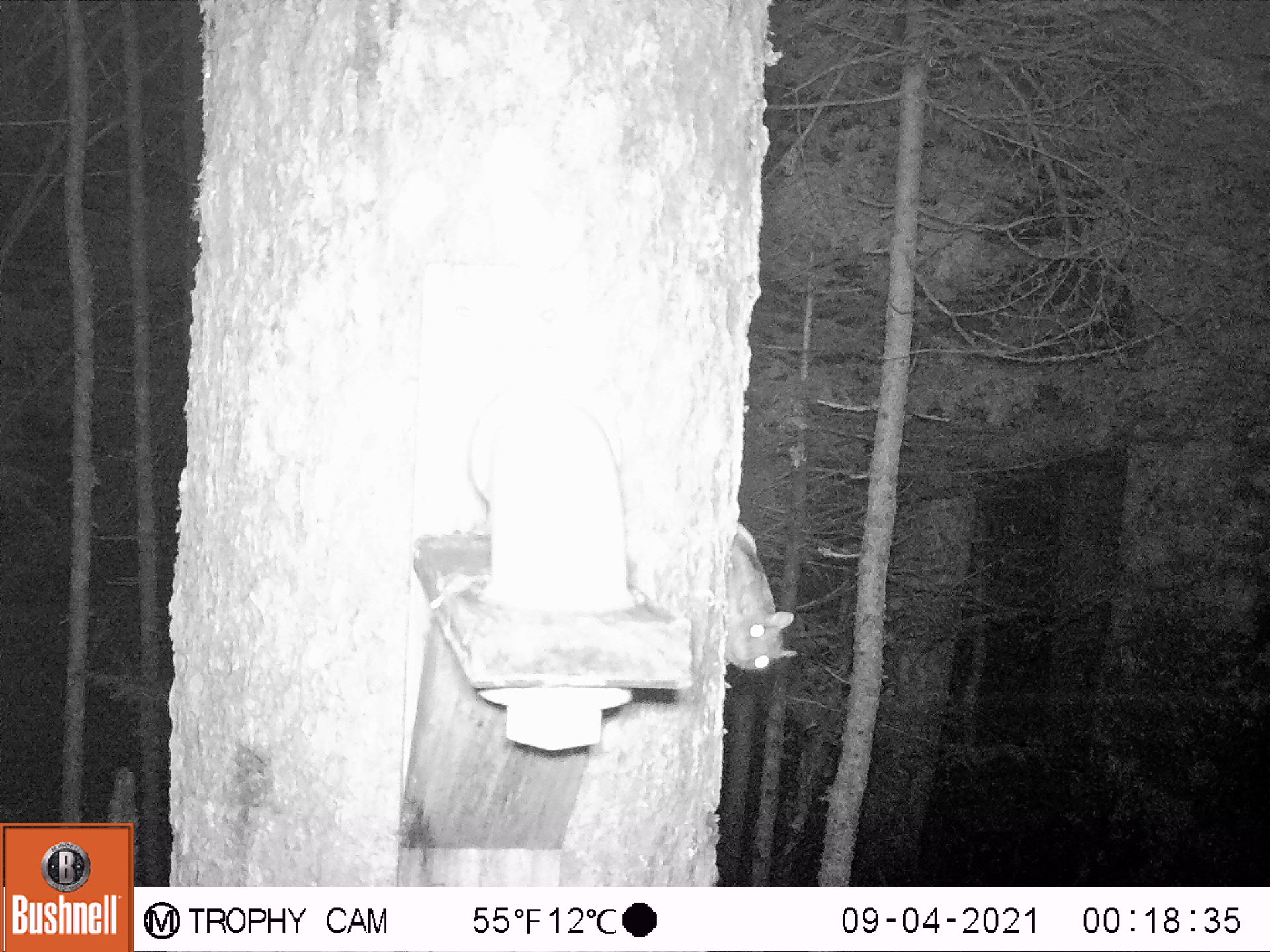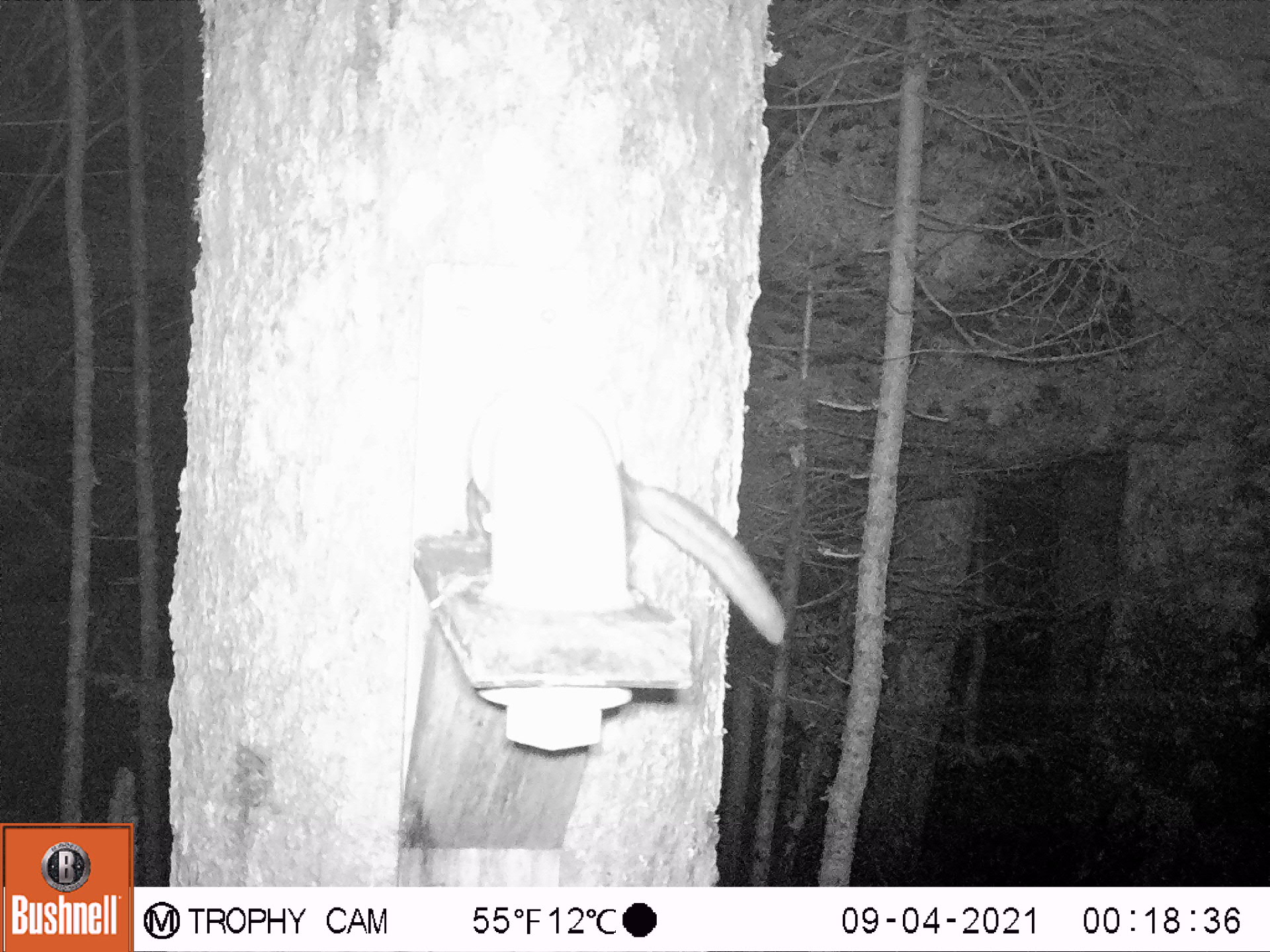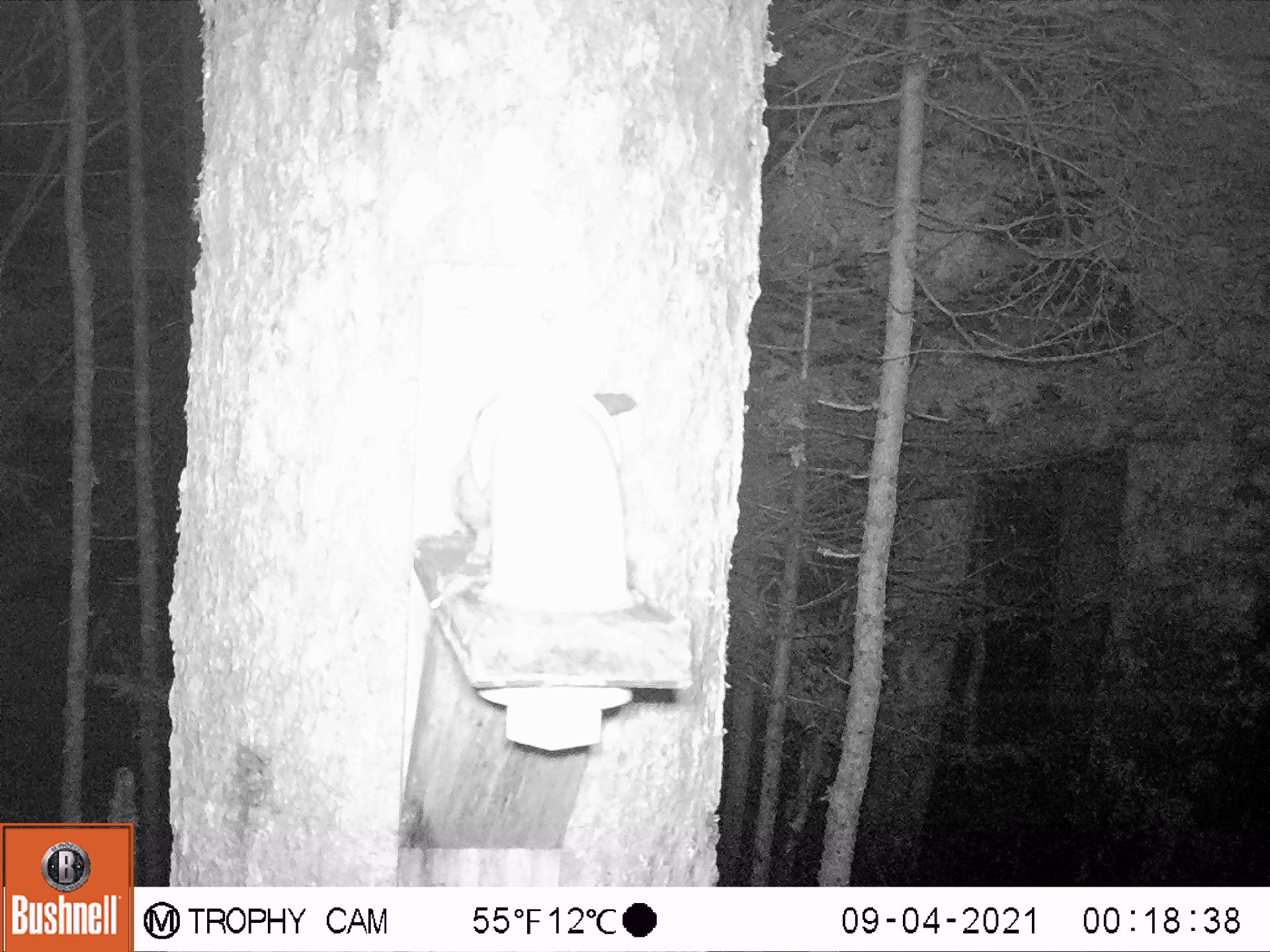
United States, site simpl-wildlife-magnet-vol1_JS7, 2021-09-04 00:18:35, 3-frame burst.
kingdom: Animalia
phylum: Chordata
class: Mammalia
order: Rodentia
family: Sciuridae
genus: Glaucomys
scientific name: Glaucomys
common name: flying squirrel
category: flying squirrel sp.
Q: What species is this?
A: Flying squirrel sp. (flying squirrel) (Glaucomys).